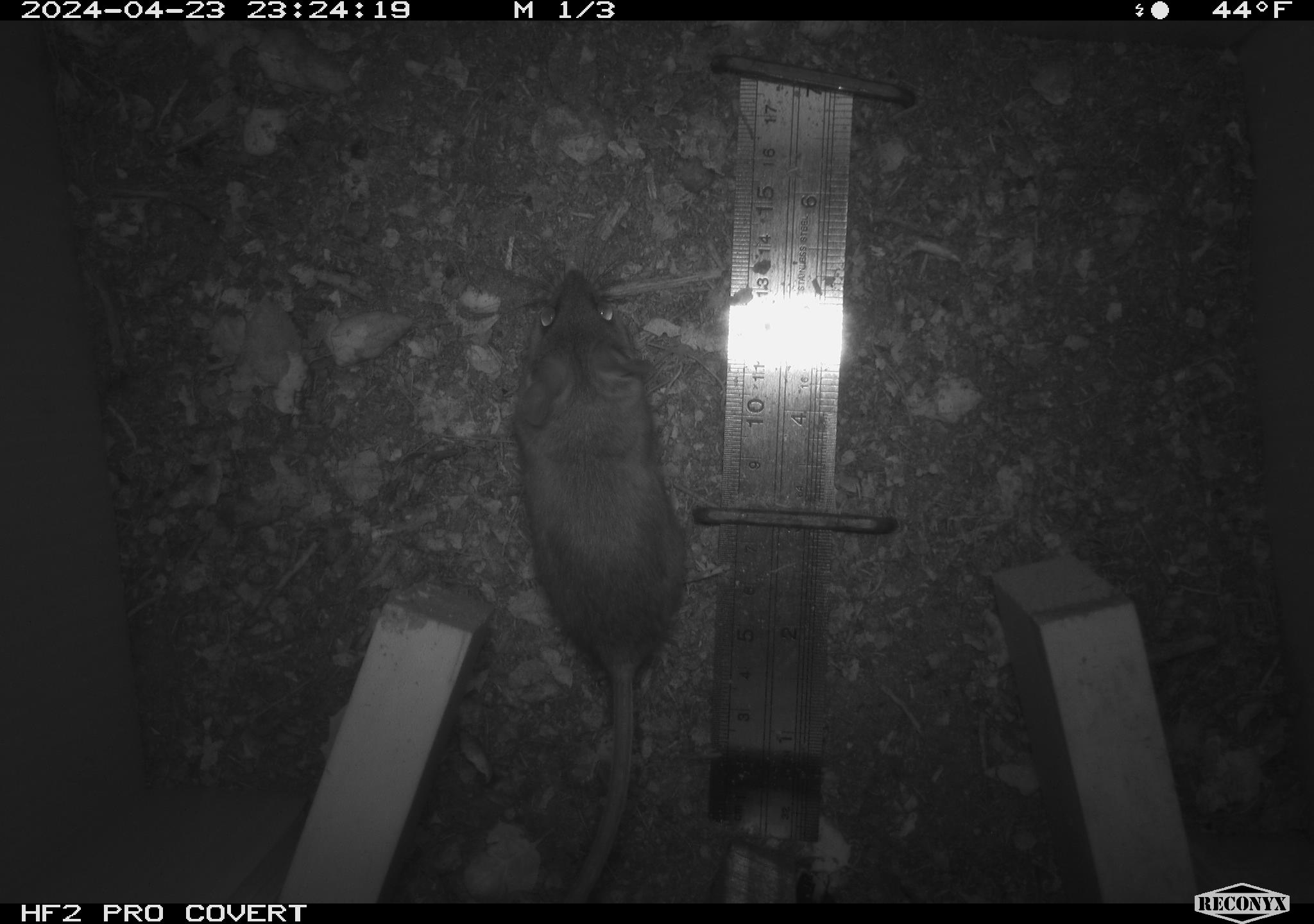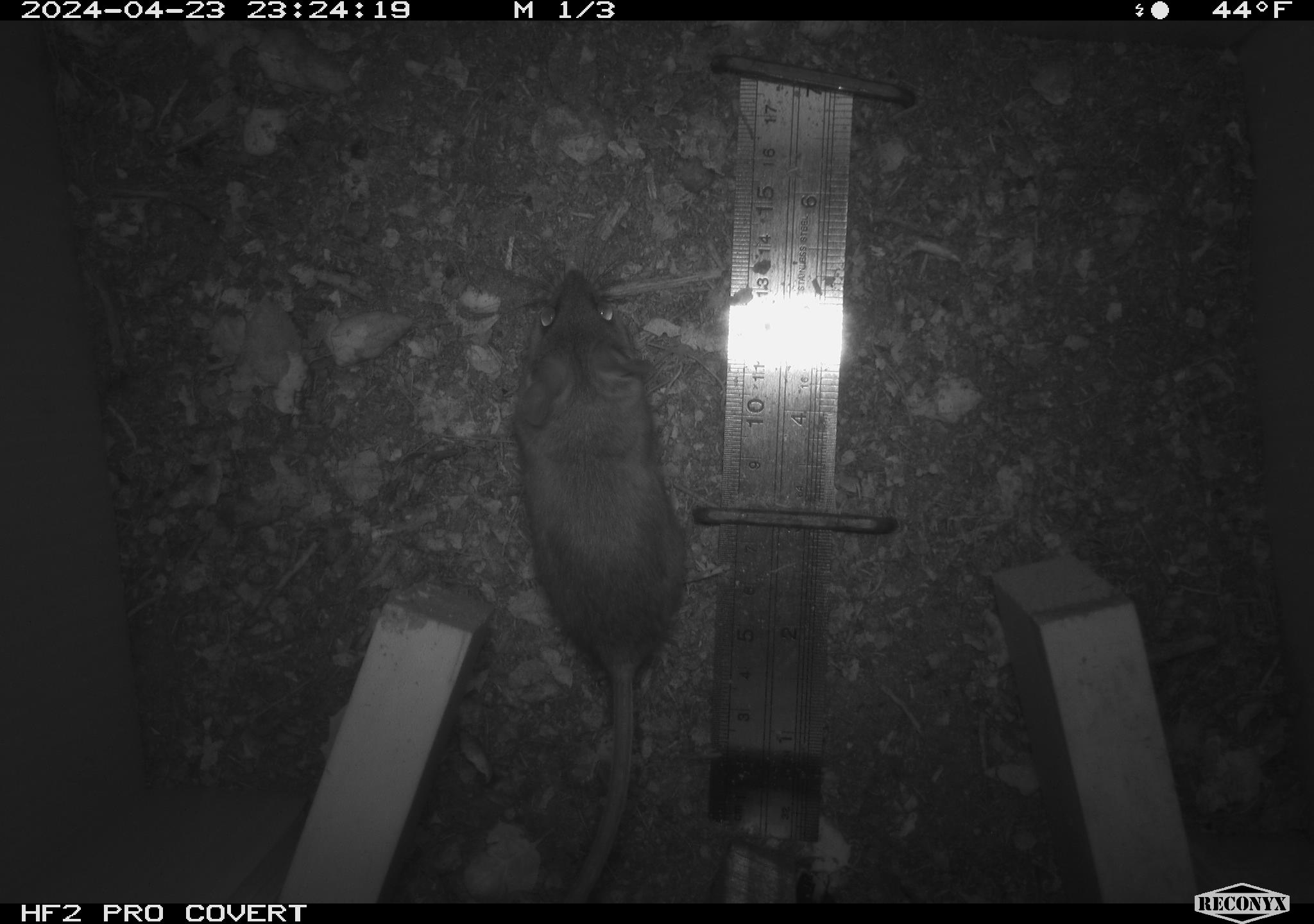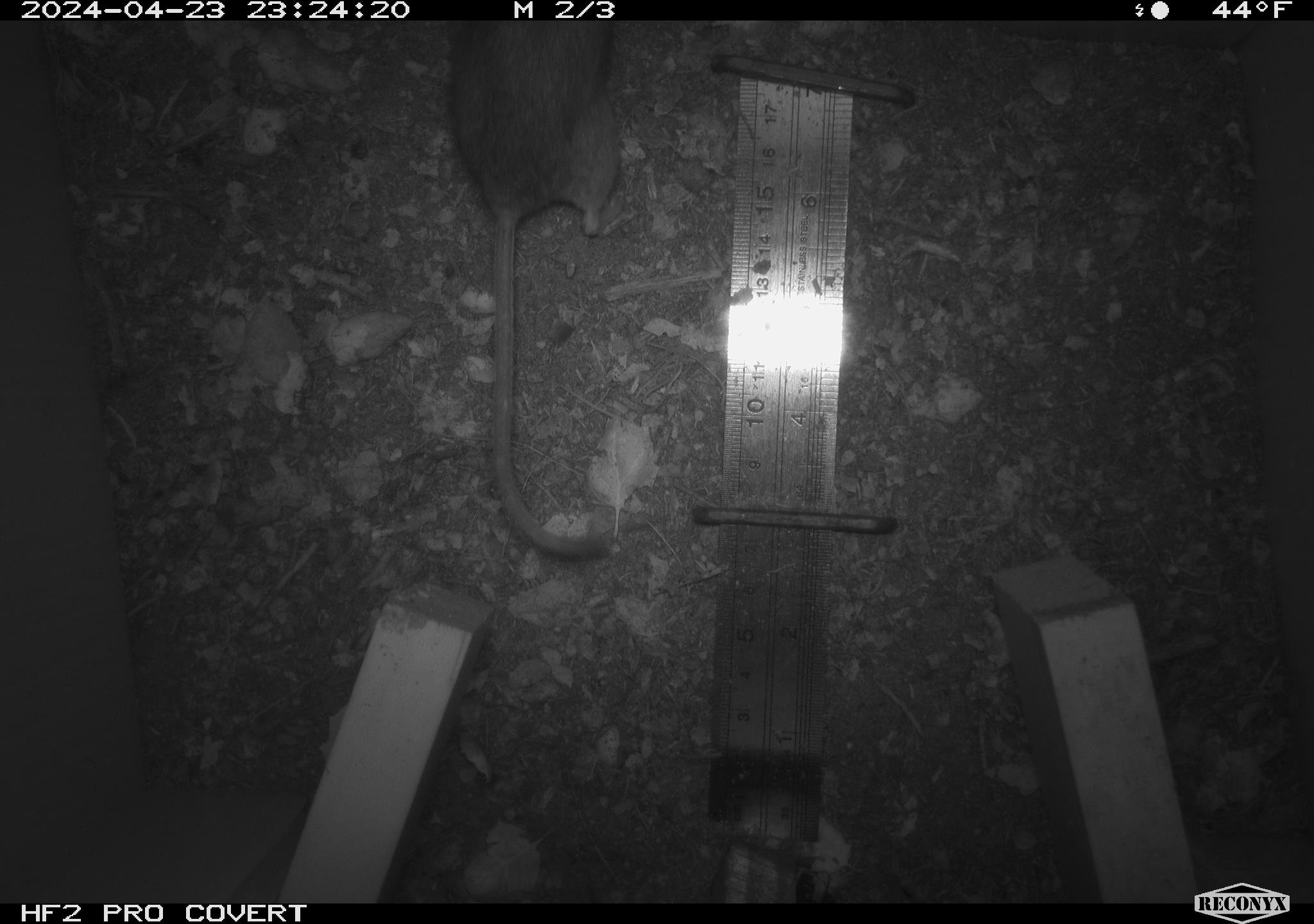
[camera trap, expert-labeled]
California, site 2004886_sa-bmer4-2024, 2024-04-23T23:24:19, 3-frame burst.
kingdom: Animalia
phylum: Chordata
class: Mammalia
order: Rodentia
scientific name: Rodentia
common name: mouse species